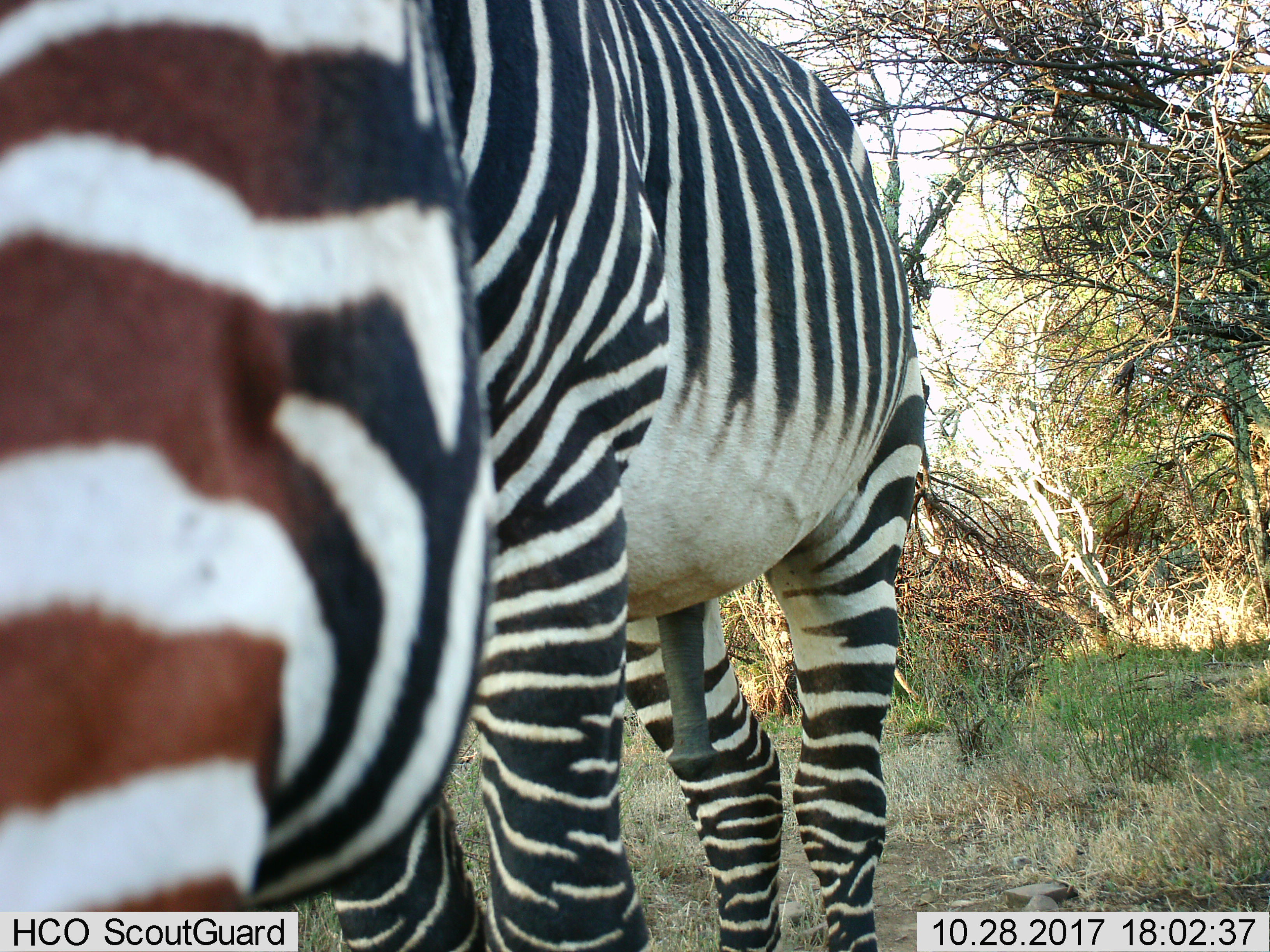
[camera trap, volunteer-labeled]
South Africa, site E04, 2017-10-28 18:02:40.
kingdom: Animalia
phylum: Chordata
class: Mammalia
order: Perissodactyla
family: Equidae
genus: Equus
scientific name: Equus zebra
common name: mountain zebra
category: zebramountain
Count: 1.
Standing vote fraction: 75%.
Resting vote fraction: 0%.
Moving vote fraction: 0%.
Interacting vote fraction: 25%.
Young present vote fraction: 0%.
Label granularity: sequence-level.